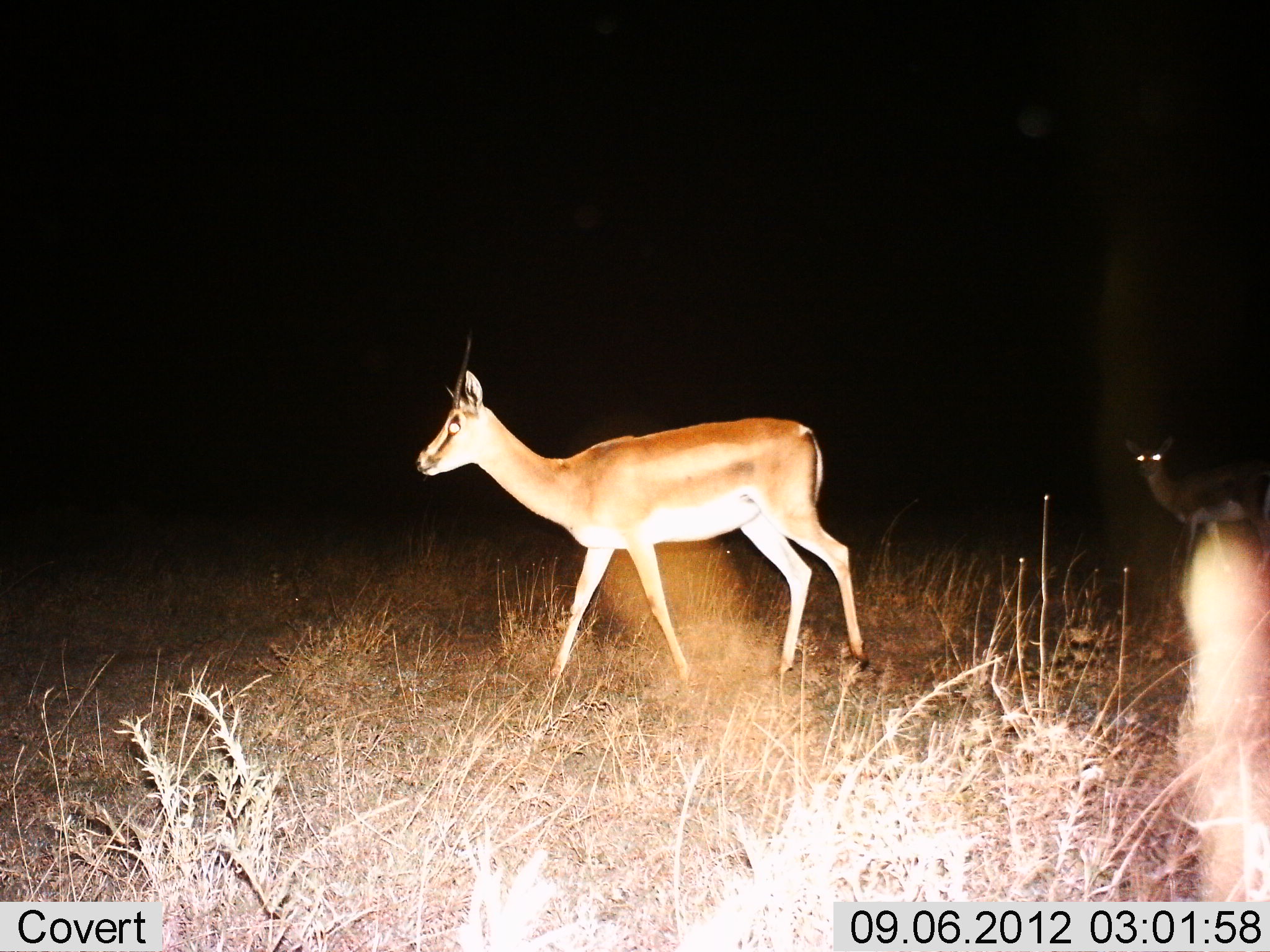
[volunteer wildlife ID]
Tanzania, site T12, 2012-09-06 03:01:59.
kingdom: Animalia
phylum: Chordata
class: Mammalia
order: Artiodactyla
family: Bovidae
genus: Nanger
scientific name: Nanger granti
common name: grant's gazelle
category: gazellegrants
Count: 2.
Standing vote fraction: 20%.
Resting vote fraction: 0%.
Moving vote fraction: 90%.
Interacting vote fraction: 0%.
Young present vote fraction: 10%.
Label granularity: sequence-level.